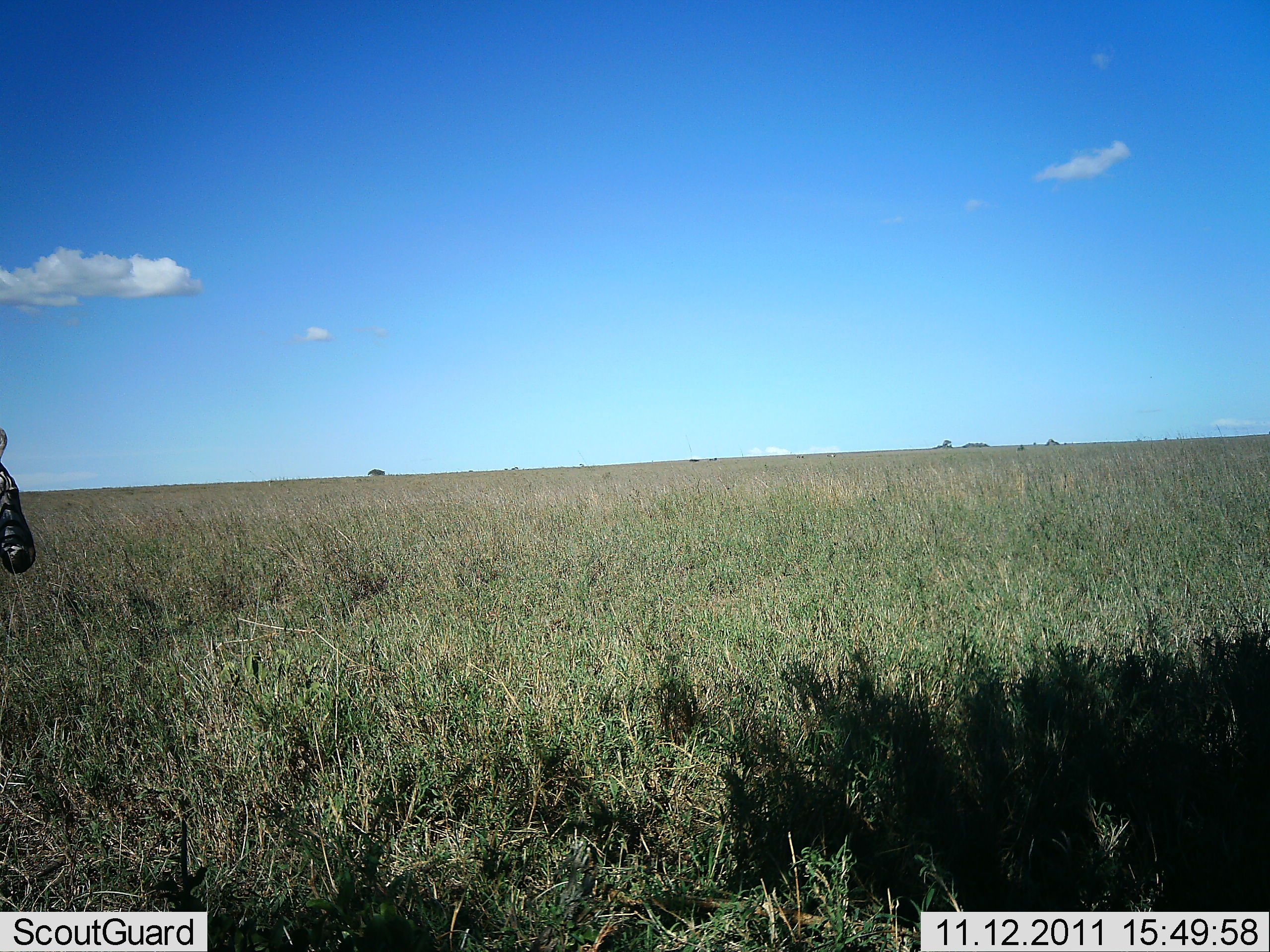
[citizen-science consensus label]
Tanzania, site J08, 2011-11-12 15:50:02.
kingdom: Animalia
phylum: Chordata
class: Mammalia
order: Perissodactyla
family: Equidae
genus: Equus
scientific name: Equus quagga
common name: plains zebra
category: zebra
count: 1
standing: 91%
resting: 0%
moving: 9%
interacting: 0%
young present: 0%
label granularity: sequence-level